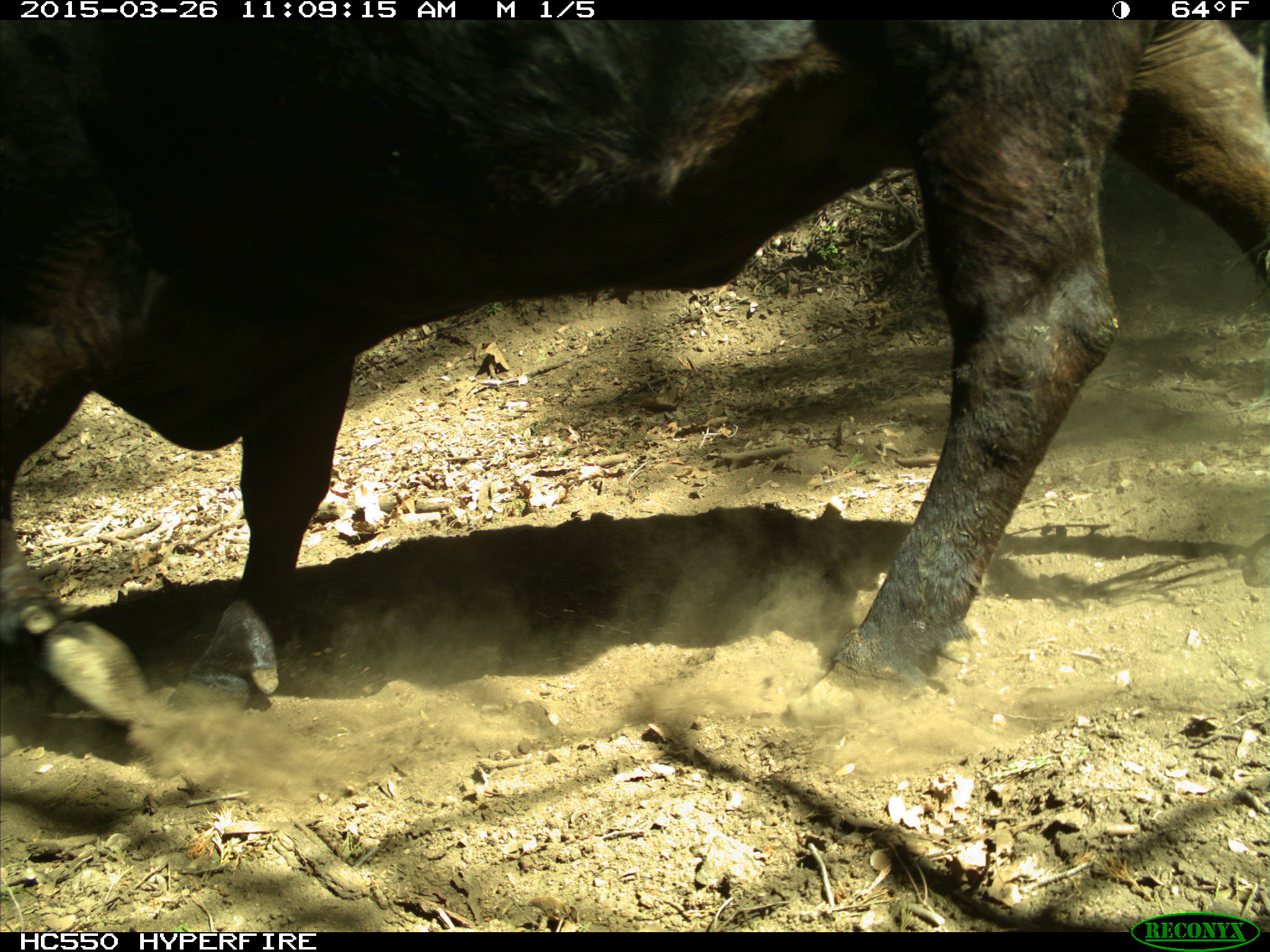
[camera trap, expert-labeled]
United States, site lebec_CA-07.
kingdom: Animalia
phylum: Chordata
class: Mammalia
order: Artiodactyla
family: Bovidae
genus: Bos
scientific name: Bos taurus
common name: domestic cow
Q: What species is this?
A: Bos taurus (domestic cow).